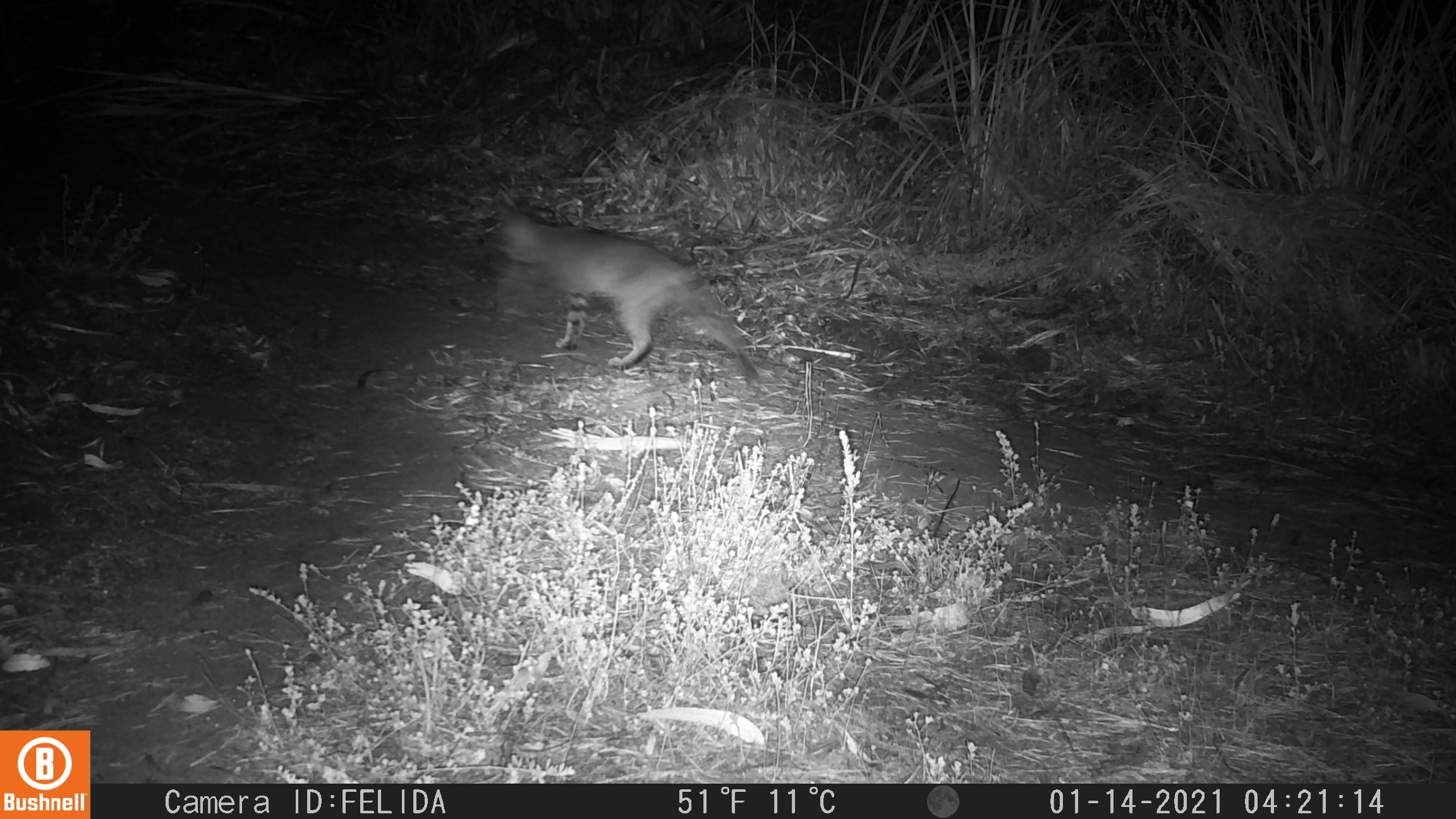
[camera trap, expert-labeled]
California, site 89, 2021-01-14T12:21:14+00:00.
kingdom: Animalia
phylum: Chordata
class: Mammalia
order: Carnivora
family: Felidae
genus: Lynx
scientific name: Lynx rufus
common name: bobcat